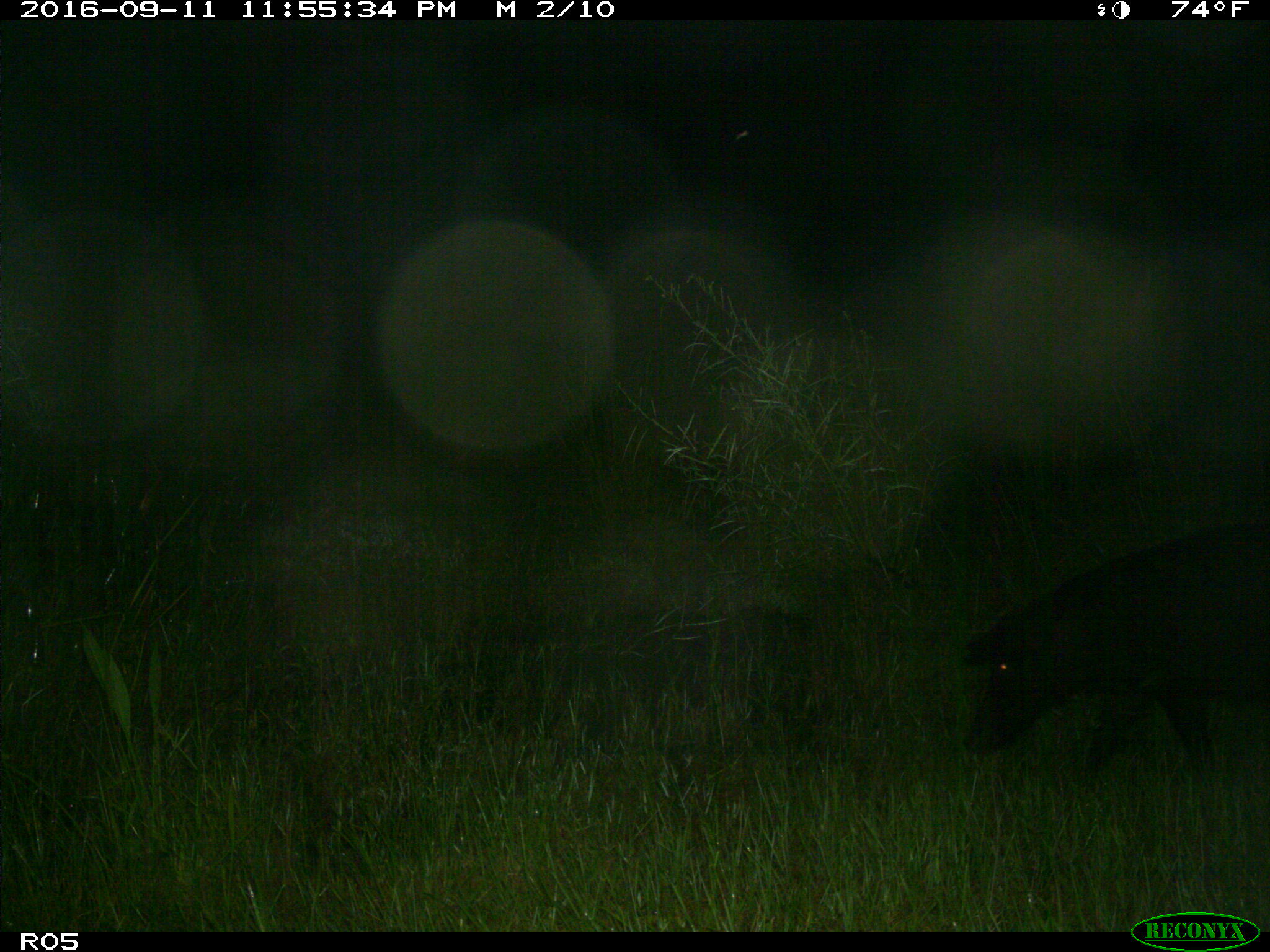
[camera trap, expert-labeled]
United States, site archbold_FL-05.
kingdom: Animalia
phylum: Chordata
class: Mammalia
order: Artiodactyla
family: Suidae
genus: Sus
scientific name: Sus scrofa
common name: wild boar